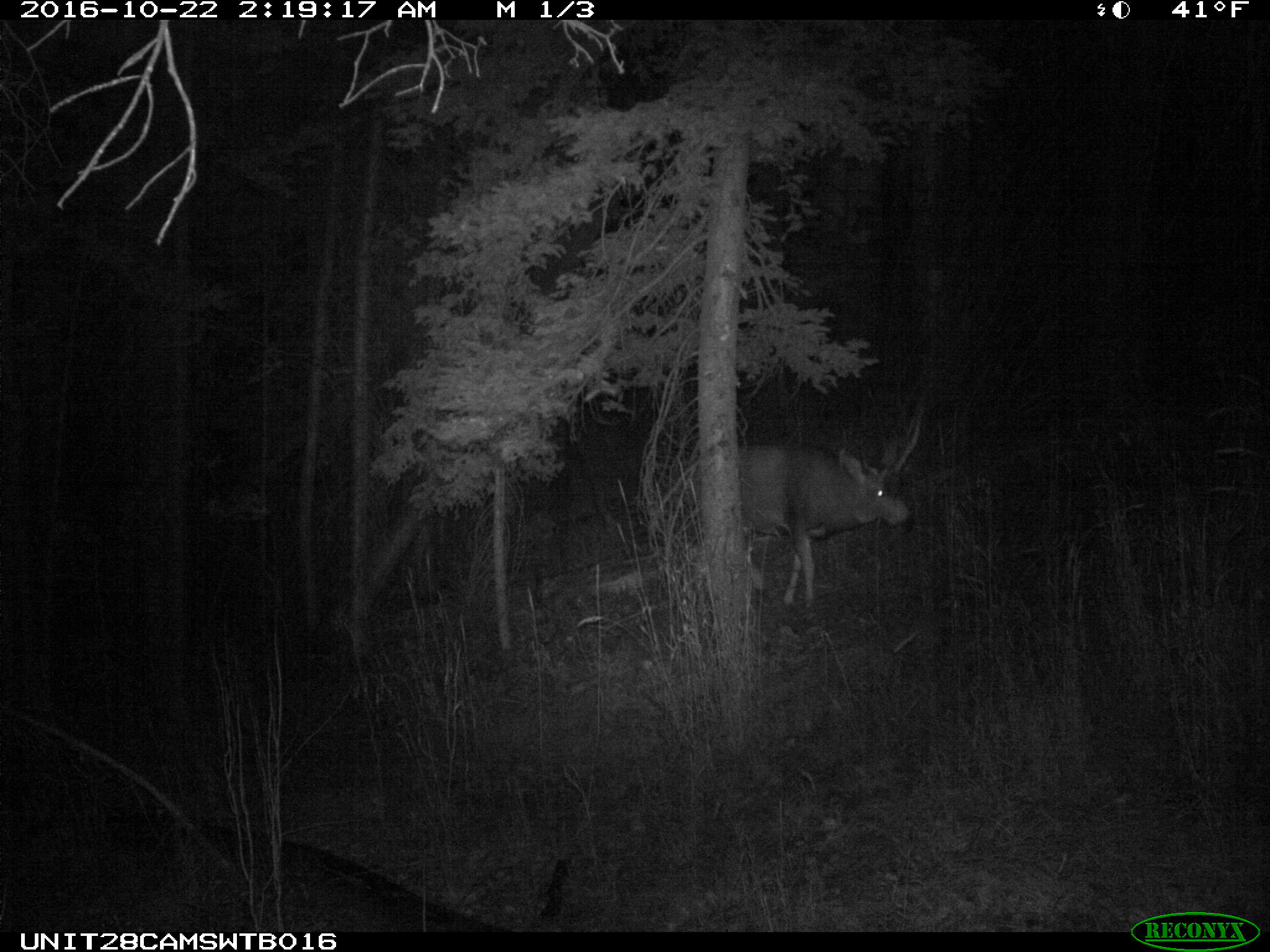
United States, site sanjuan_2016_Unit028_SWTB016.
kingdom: Animalia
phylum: Chordata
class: Mammalia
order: Artiodactyla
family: Cervidae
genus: Odocoileus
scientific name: Odocoileus hemionus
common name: mule deer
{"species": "Odocoileus hemionus (mule deer)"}